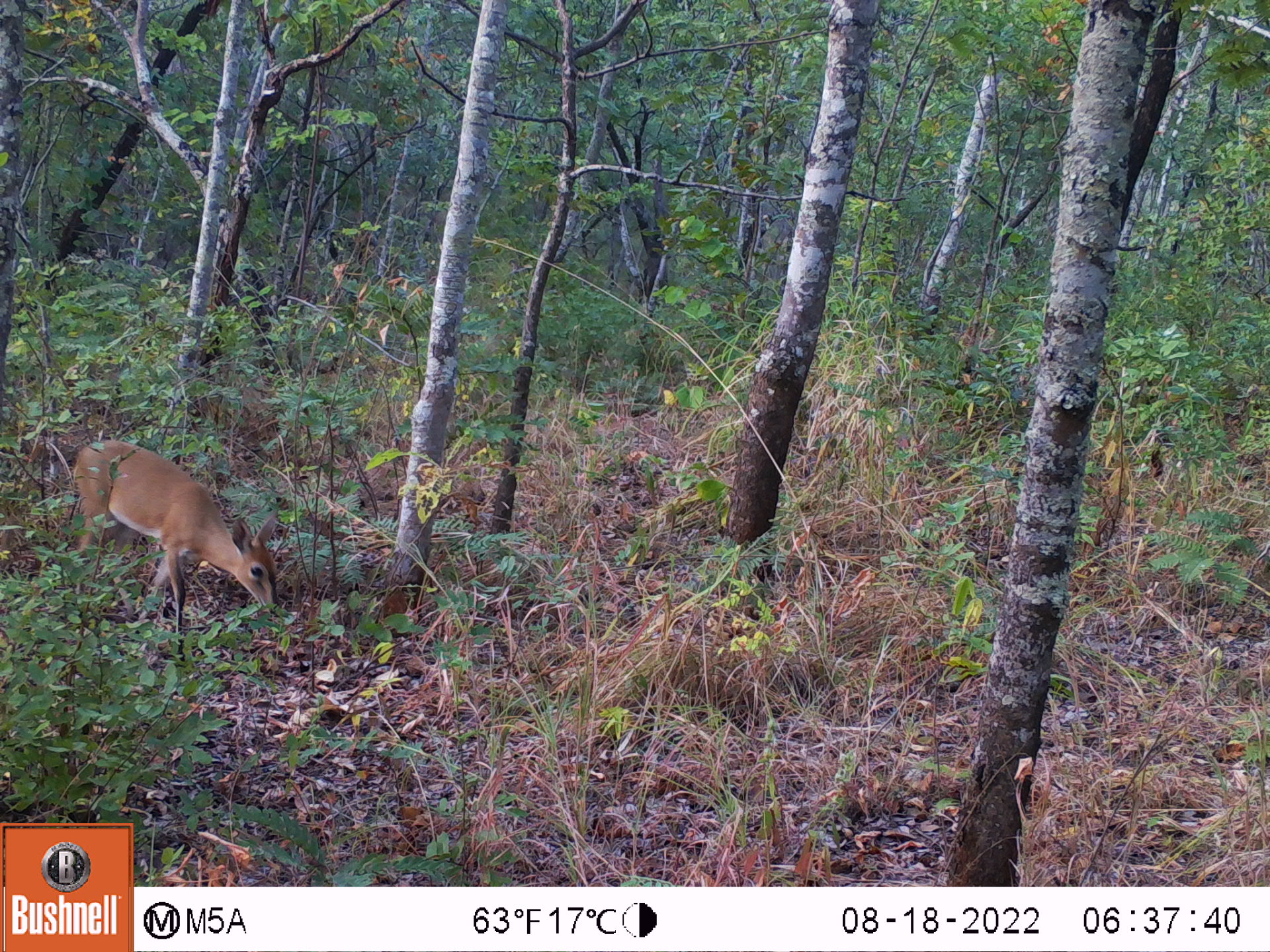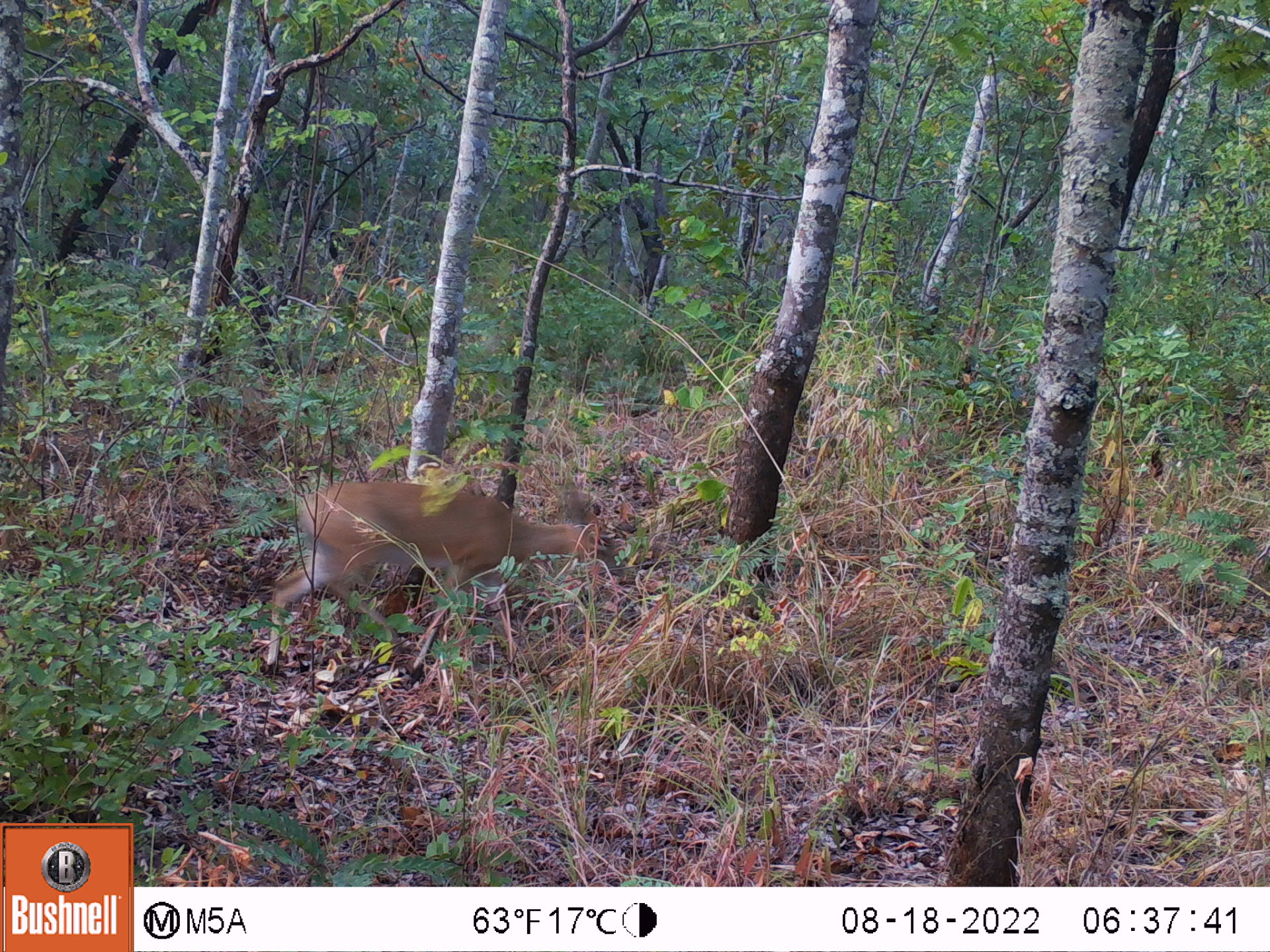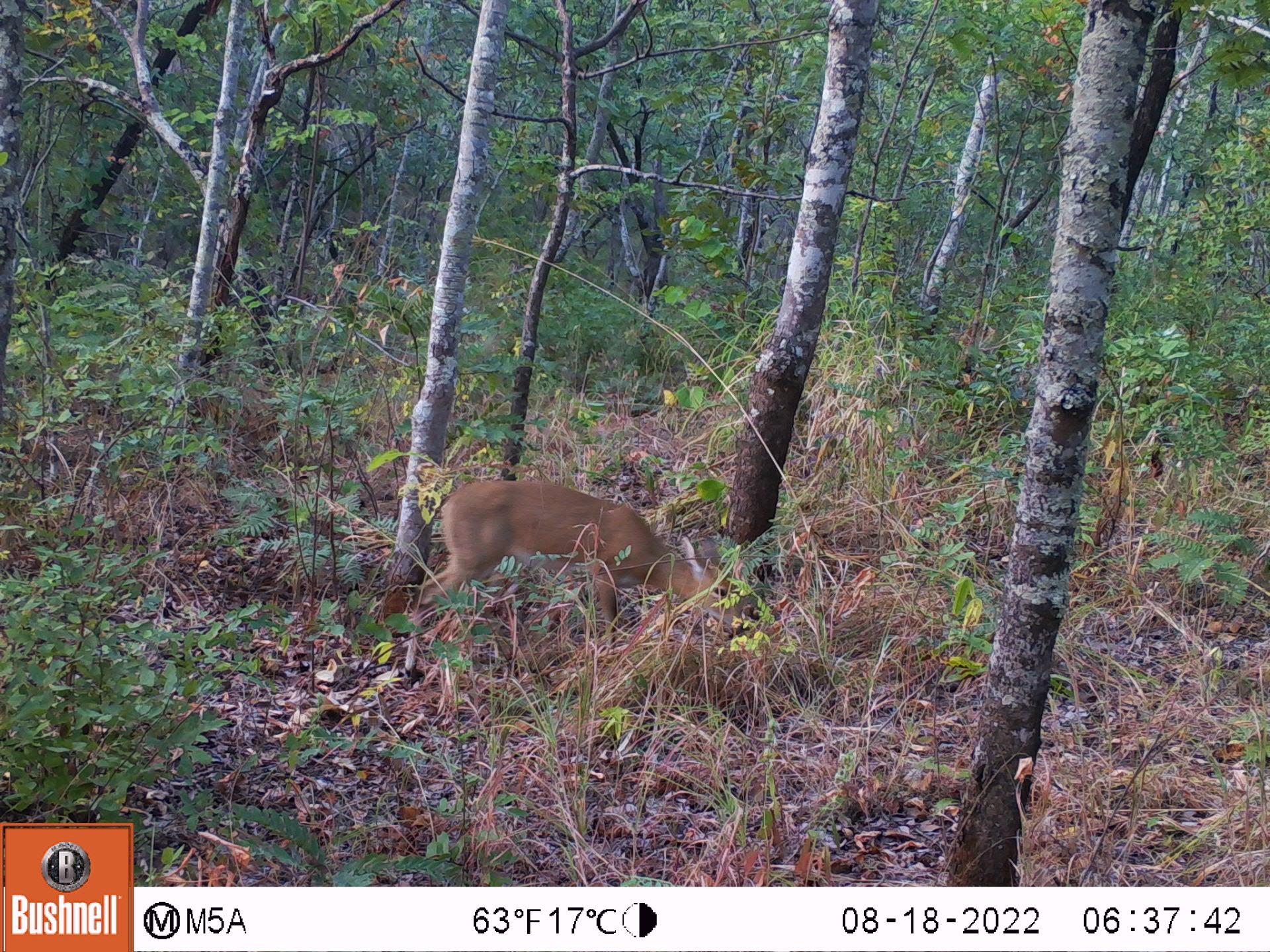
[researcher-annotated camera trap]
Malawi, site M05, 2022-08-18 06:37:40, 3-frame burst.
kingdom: Animalia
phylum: Chordata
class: Mammalia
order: Artiodactyla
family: Bovidae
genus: Sylvicapra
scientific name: Sylvicapra grimmia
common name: common duiker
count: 1